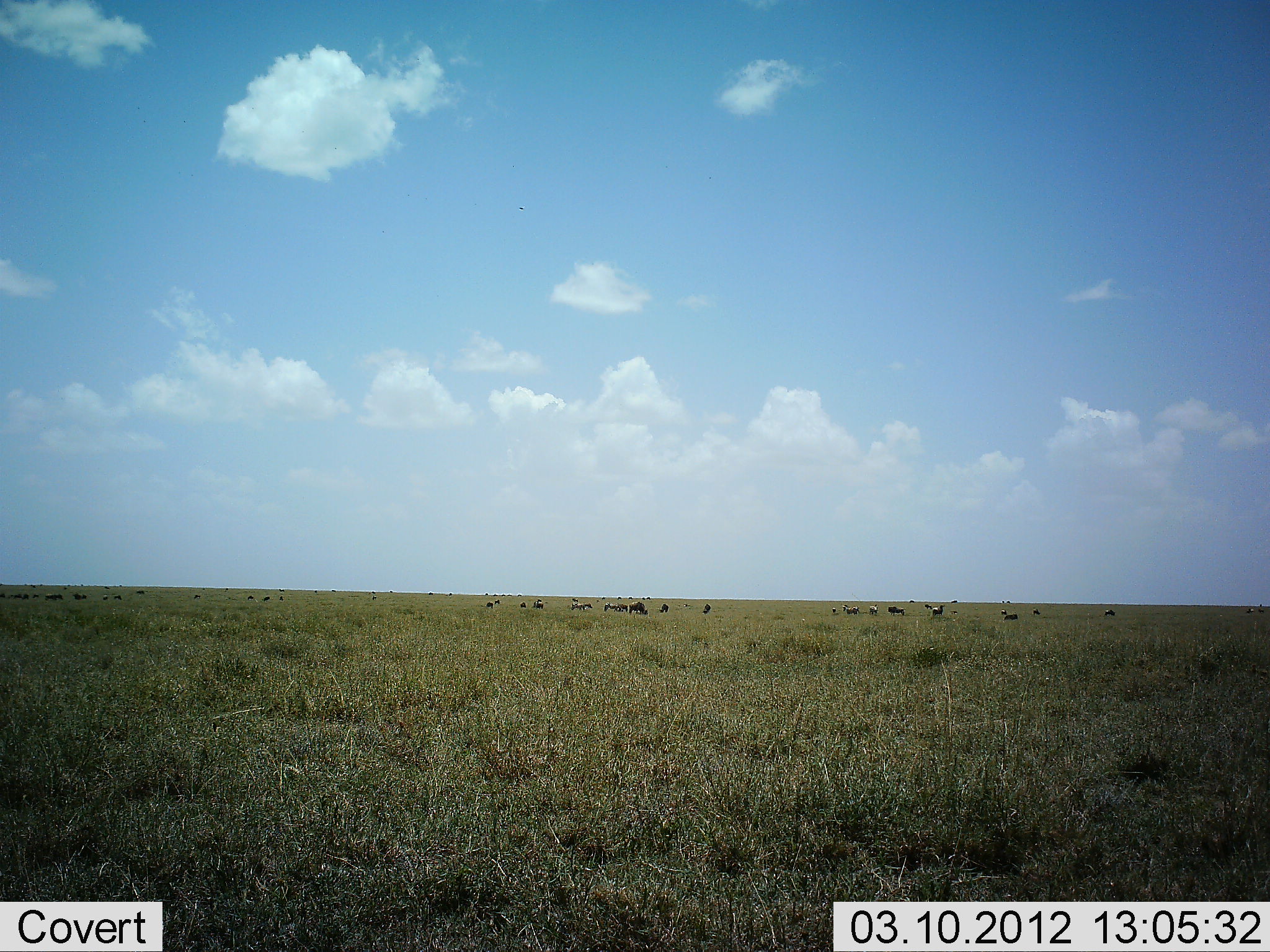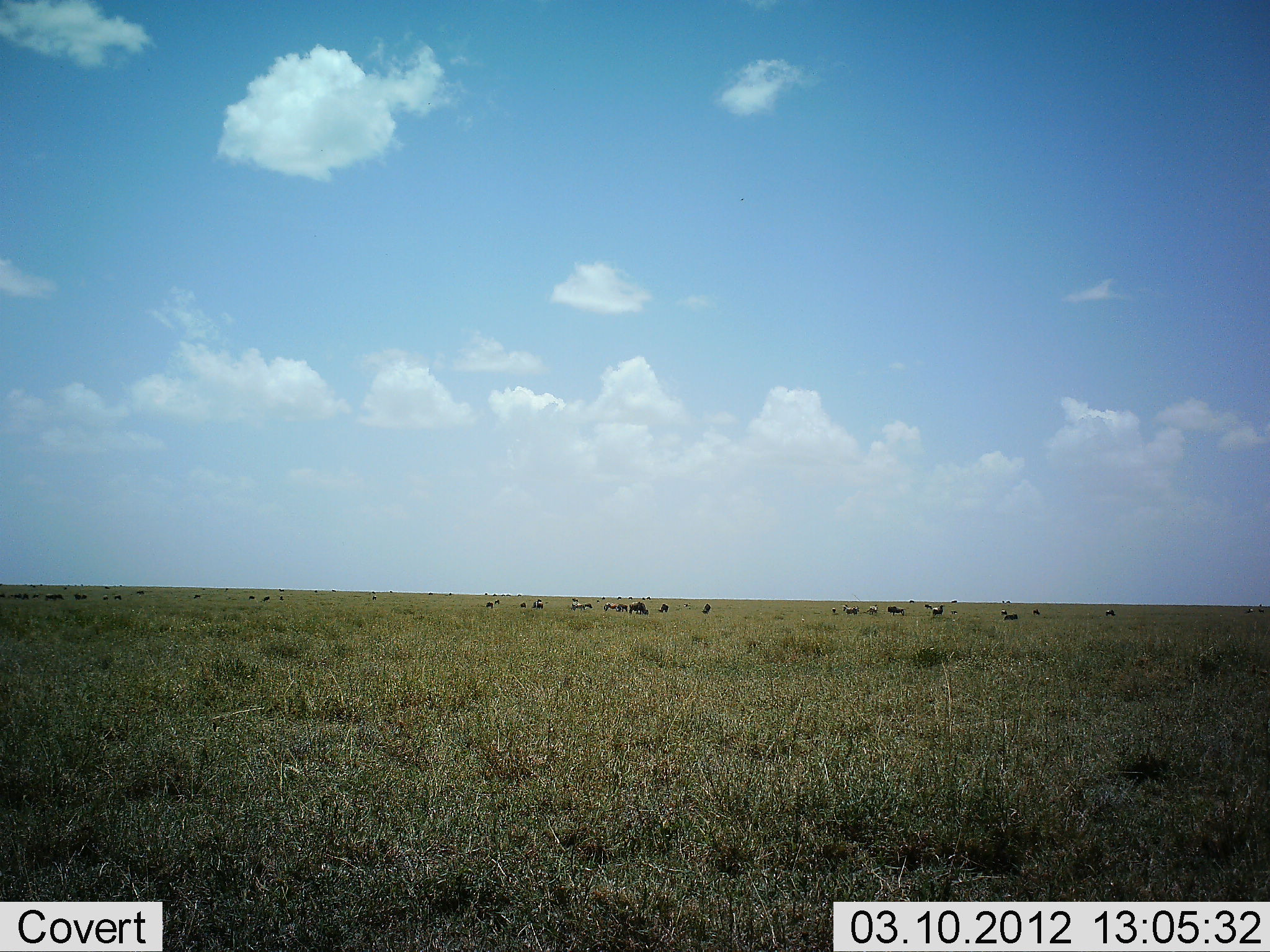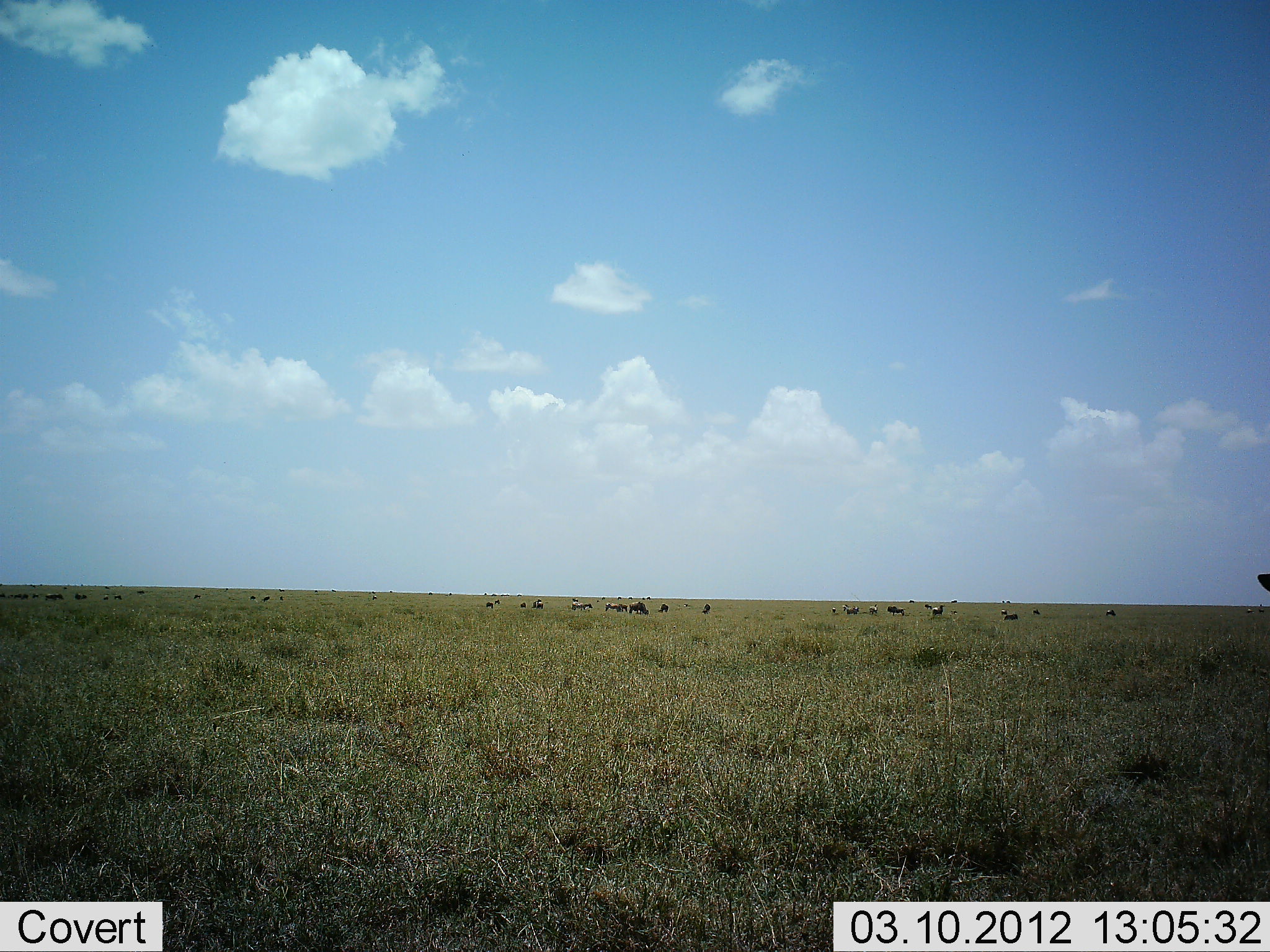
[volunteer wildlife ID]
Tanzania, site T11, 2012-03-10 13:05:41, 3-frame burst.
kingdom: Animalia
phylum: Chordata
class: Mammalia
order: Artiodactyla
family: Bovidae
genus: Connochaetes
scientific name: Connochaetes taurinus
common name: blue wildebeest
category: wildebeest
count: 11-50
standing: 40%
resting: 0%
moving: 5%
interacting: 0%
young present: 0%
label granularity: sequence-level